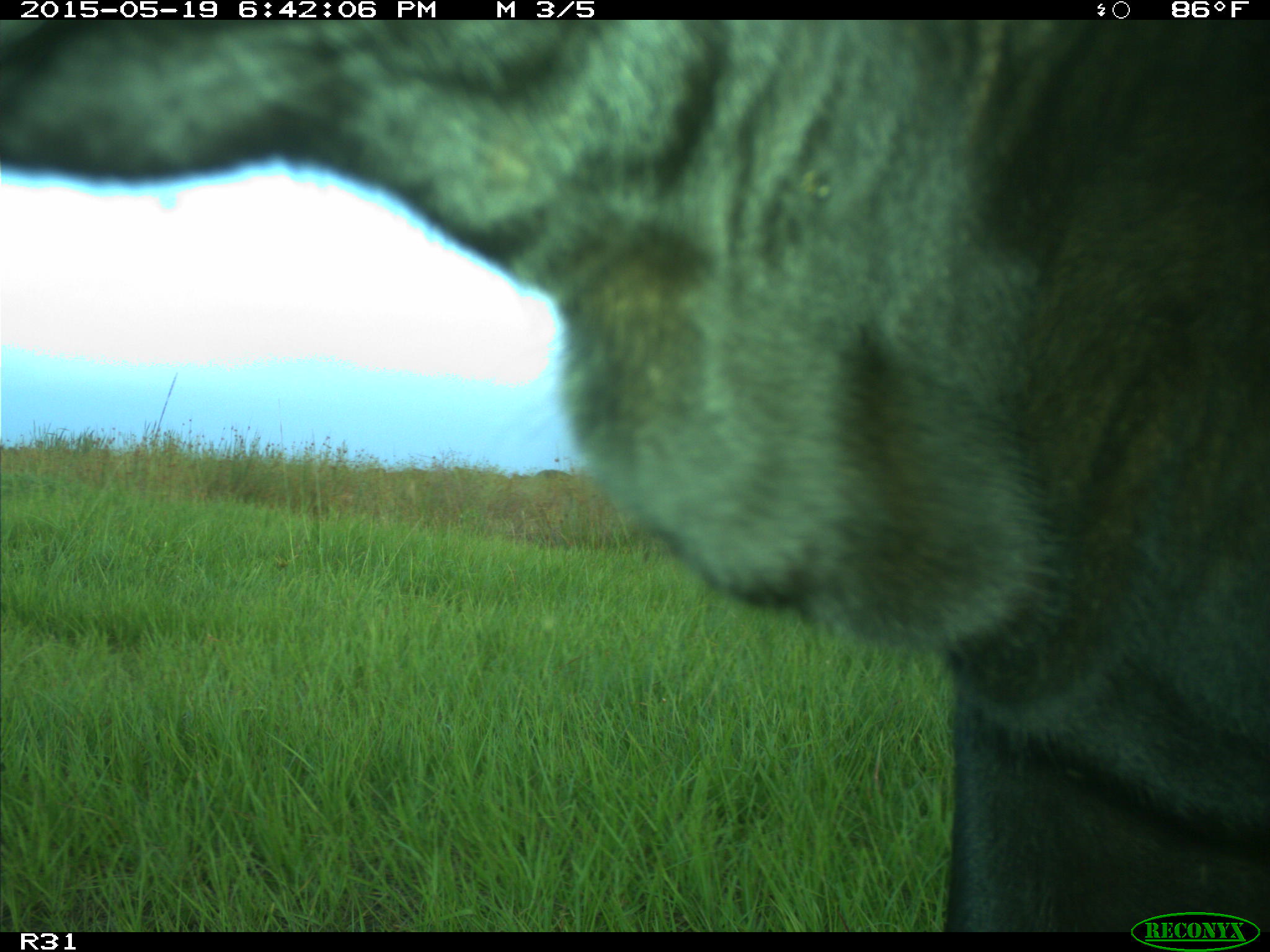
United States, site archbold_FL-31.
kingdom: Animalia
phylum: Chordata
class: Mammalia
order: Artiodactyla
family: Bovidae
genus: Bos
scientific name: Bos taurus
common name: domestic cow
Bos taurus (domestic cow).